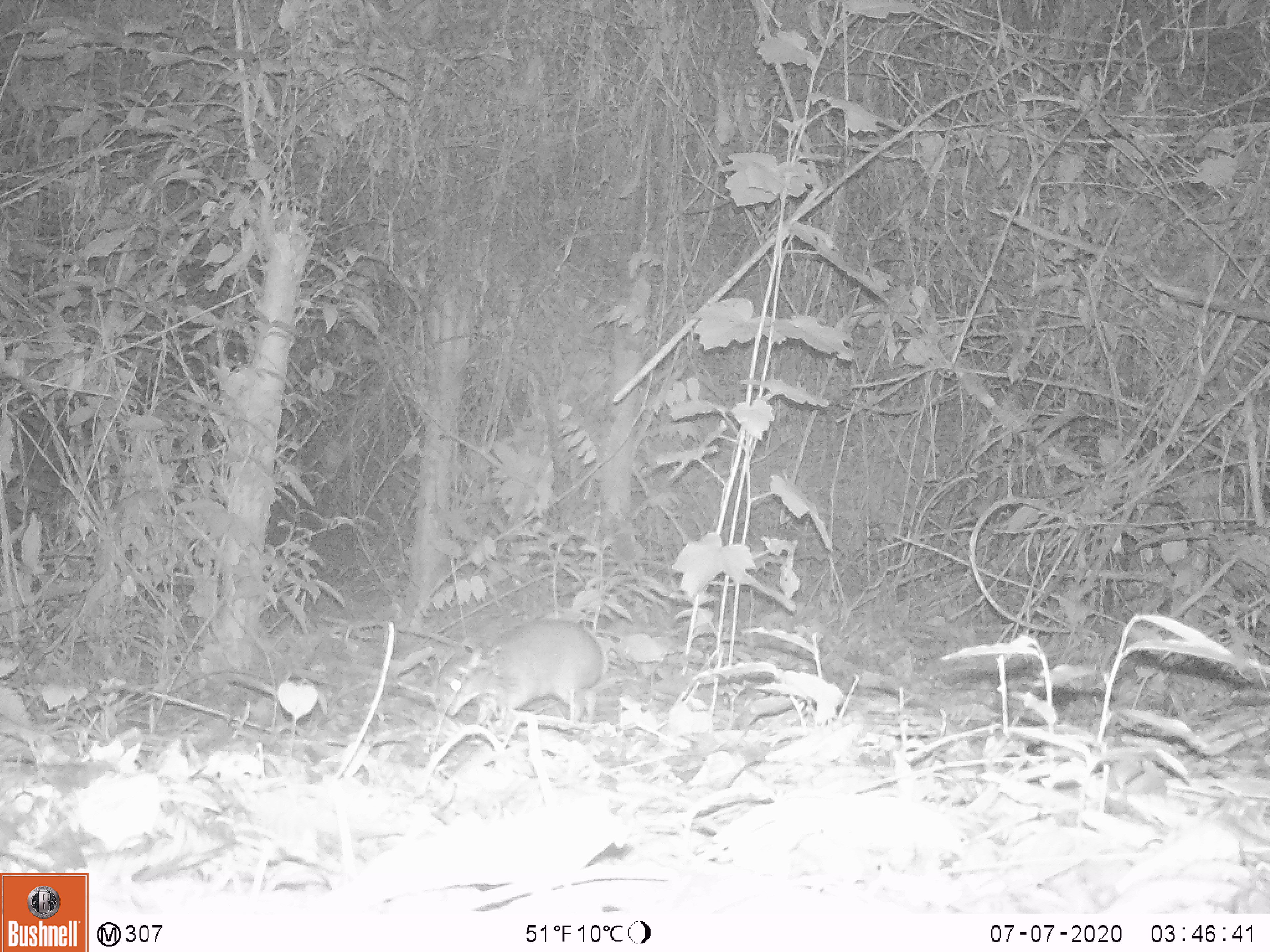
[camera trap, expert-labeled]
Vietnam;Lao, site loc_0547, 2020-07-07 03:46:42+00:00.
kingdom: Animalia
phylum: Chordata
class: Mammalia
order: Artiodactyla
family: Tragulidae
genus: Moschiola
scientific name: Moschiola meminna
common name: chevrotain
Chevrotain (Moschiola meminna). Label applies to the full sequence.